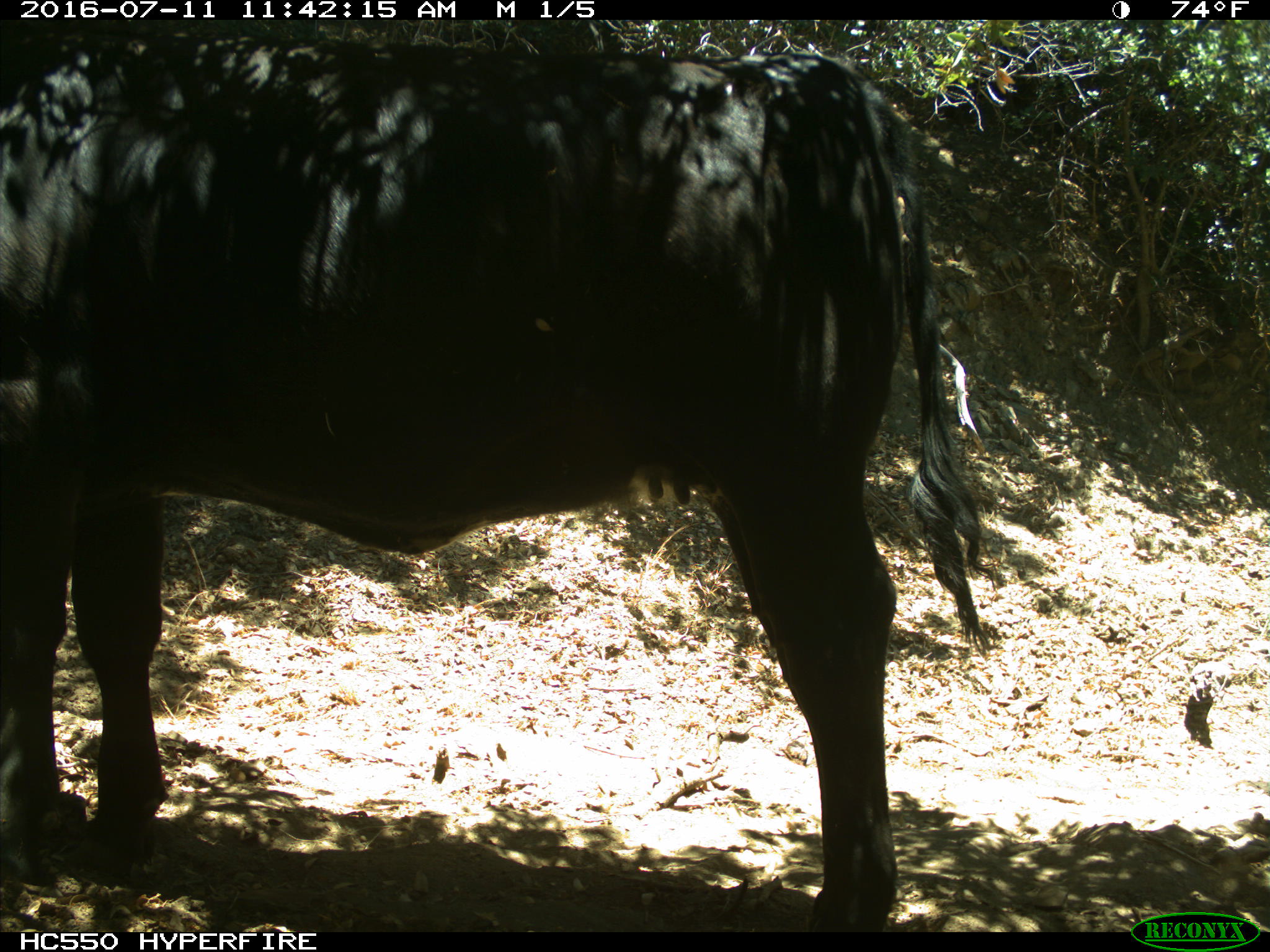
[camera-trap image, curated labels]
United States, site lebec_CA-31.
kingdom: Animalia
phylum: Chordata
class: Mammalia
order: Artiodactyla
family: Bovidae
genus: Bos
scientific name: Bos taurus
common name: domestic cow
Bos taurus (domestic cow).